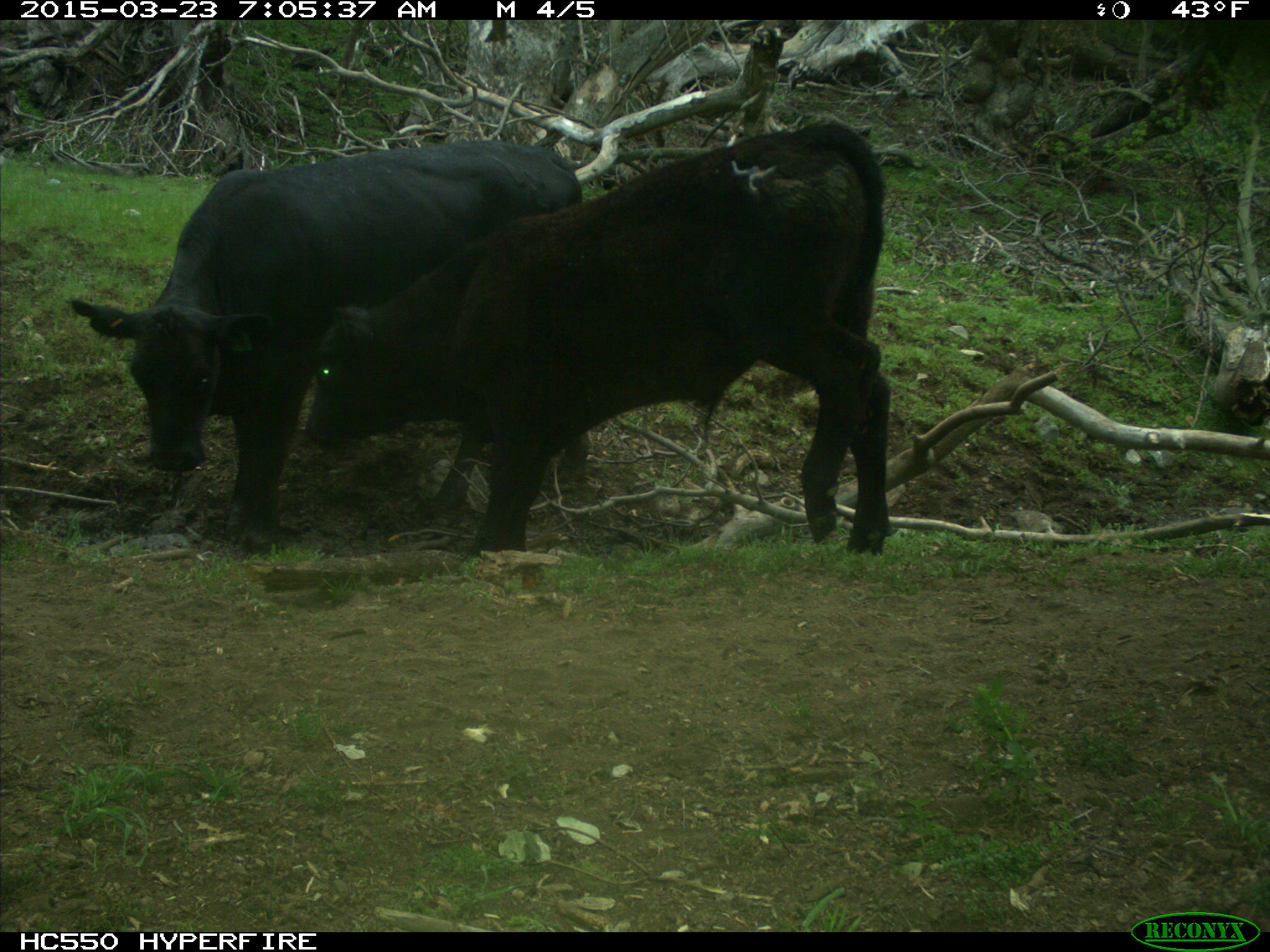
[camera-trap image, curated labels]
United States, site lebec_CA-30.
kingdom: Animalia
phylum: Chordata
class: Mammalia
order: Artiodactyla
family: Bovidae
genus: Bos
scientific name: Bos taurus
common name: domestic cow